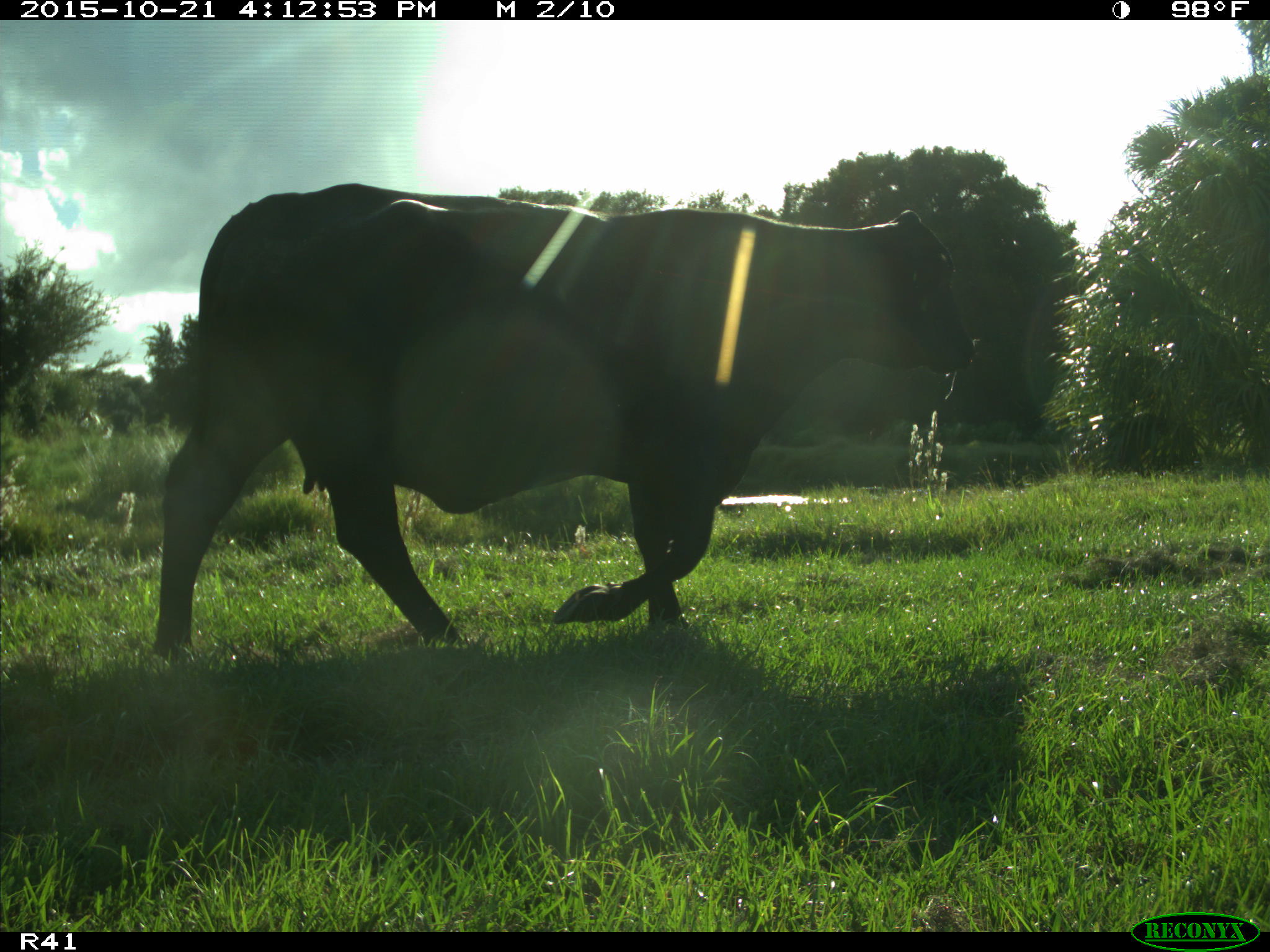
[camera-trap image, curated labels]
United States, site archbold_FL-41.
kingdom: Animalia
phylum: Chordata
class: Mammalia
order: Artiodactyla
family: Bovidae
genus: Bos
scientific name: Bos taurus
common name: domestic cow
Bos taurus (domestic cow).